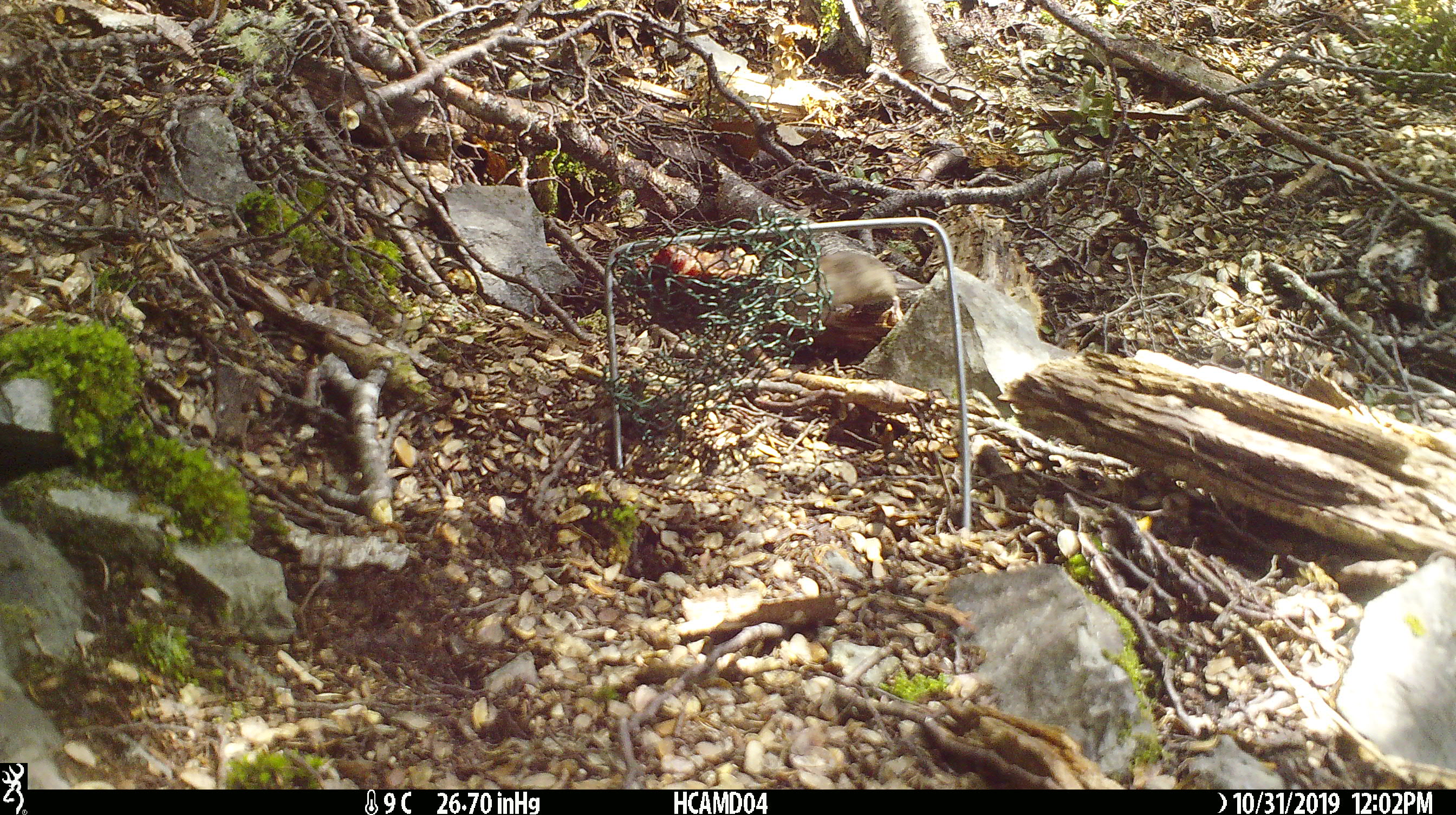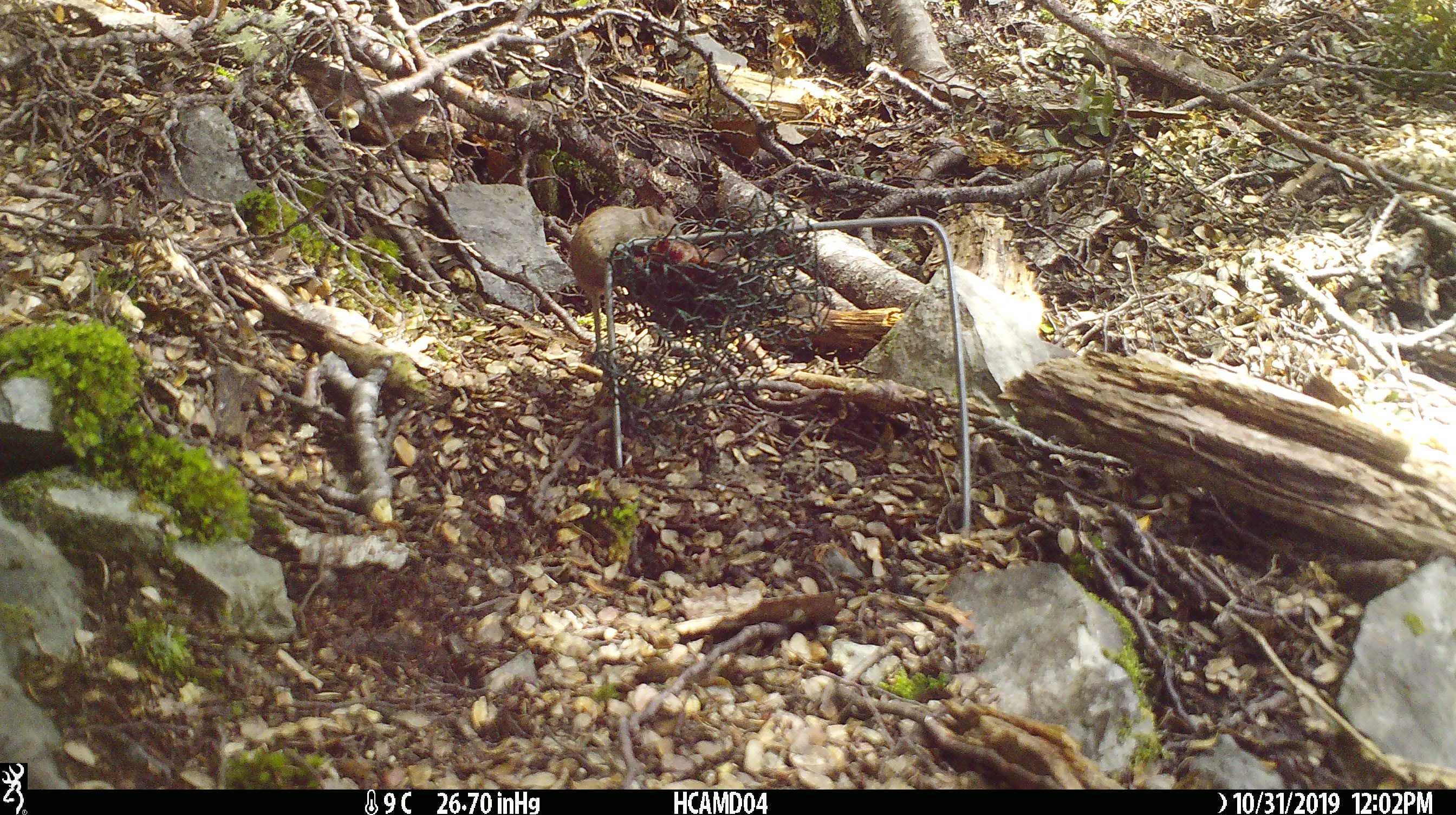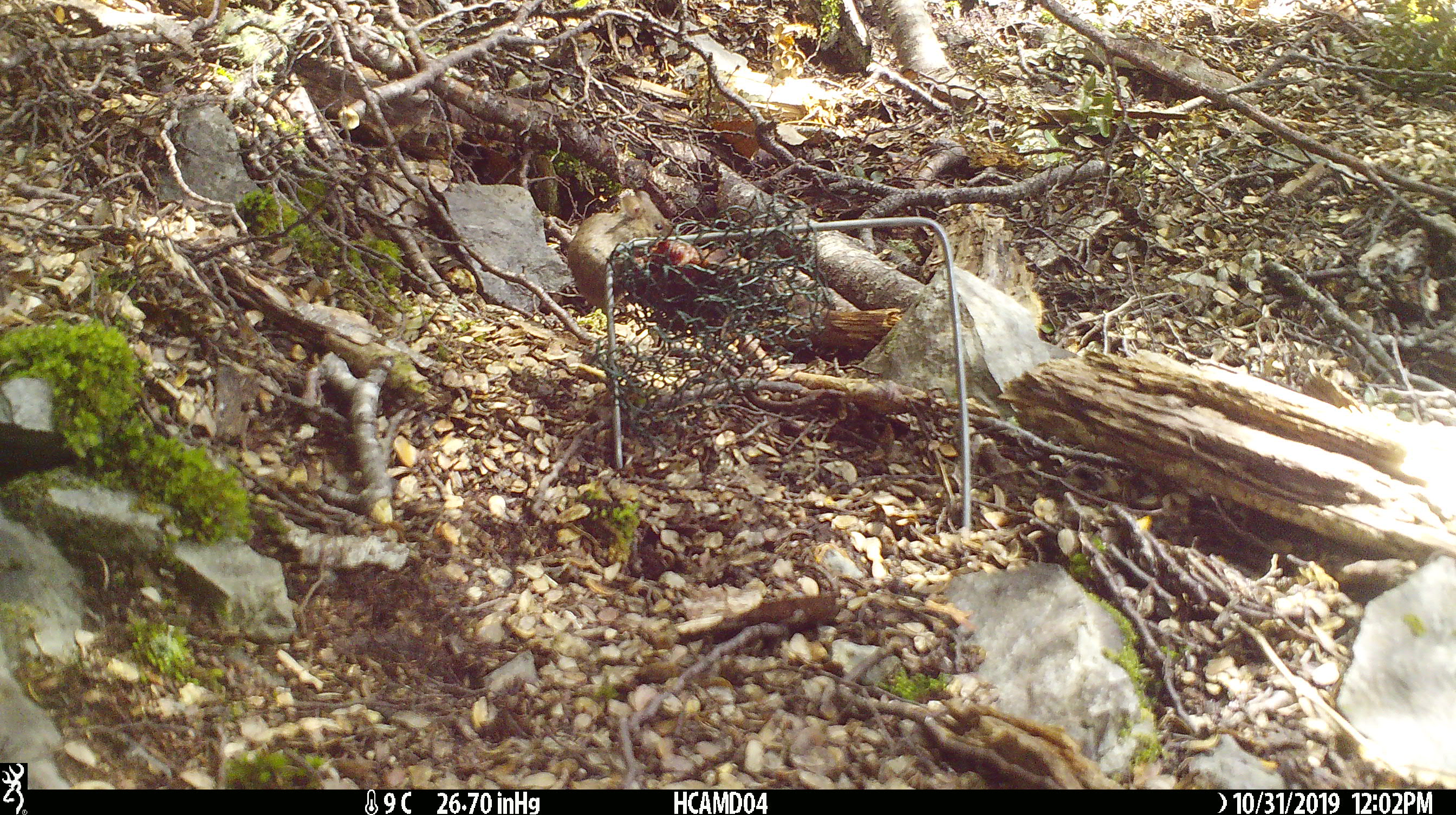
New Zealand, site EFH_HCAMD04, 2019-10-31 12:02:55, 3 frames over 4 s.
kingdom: Animalia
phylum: Chordata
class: Mammalia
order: Rodentia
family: Muridae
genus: Mus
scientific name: Mus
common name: mouse